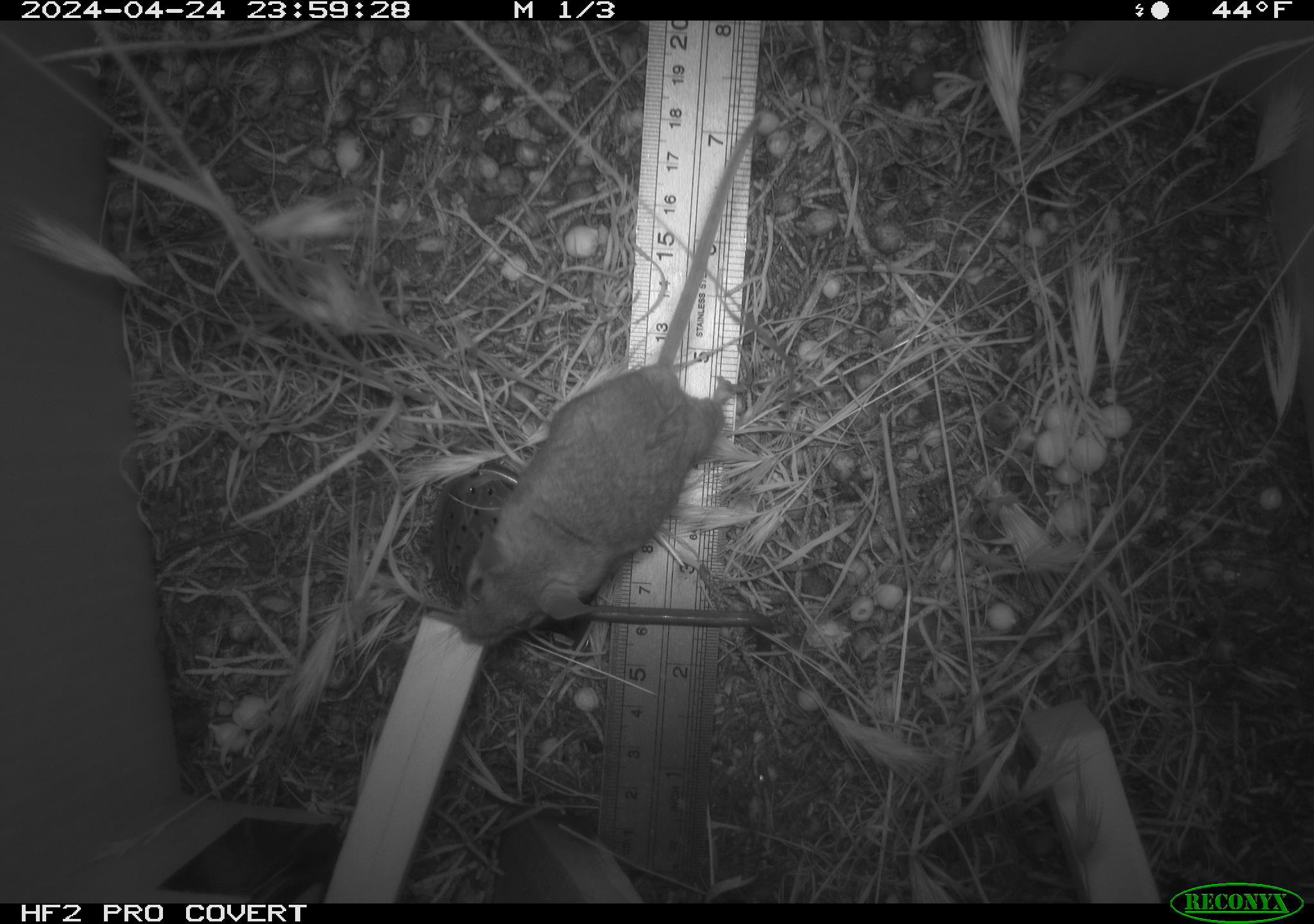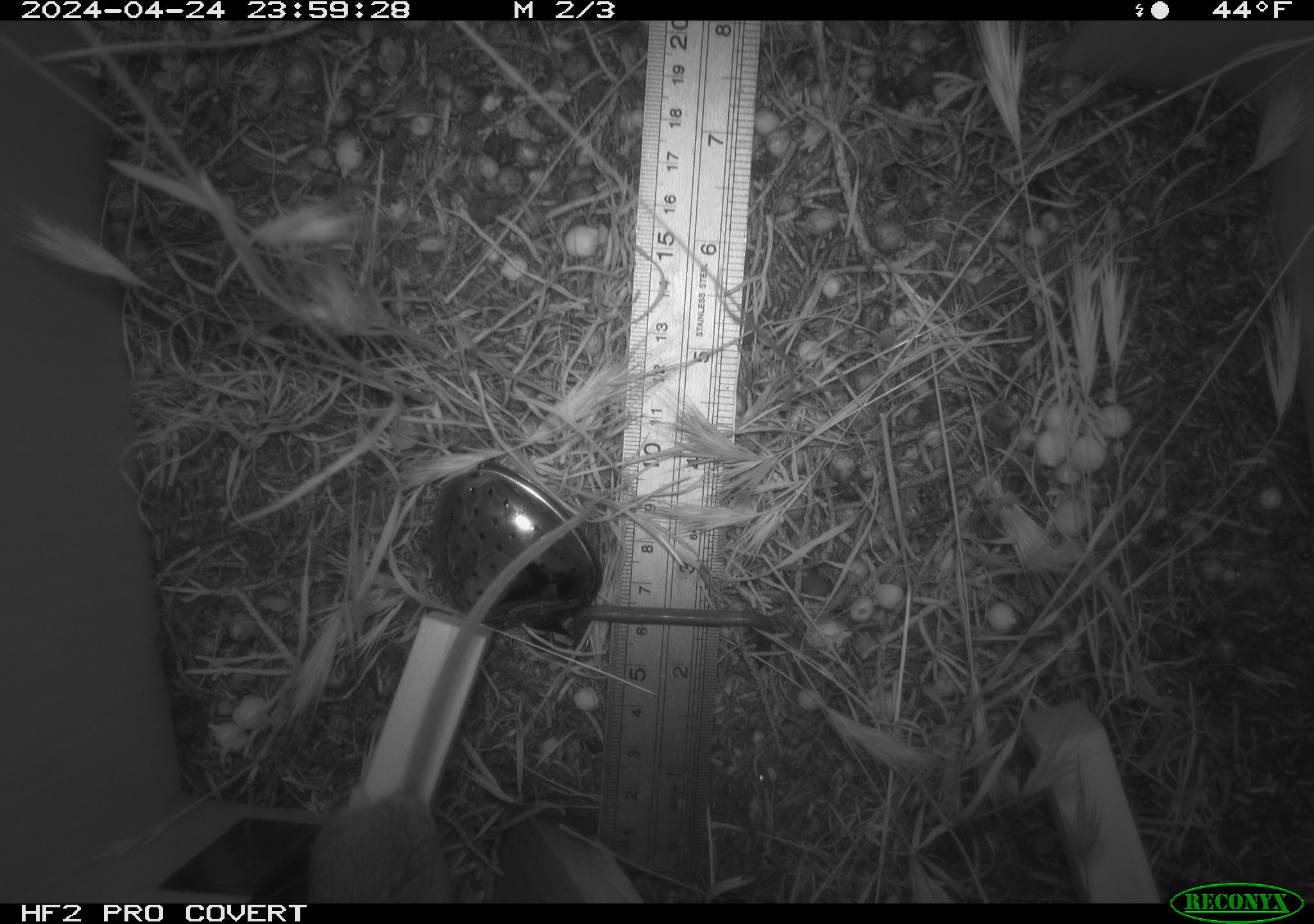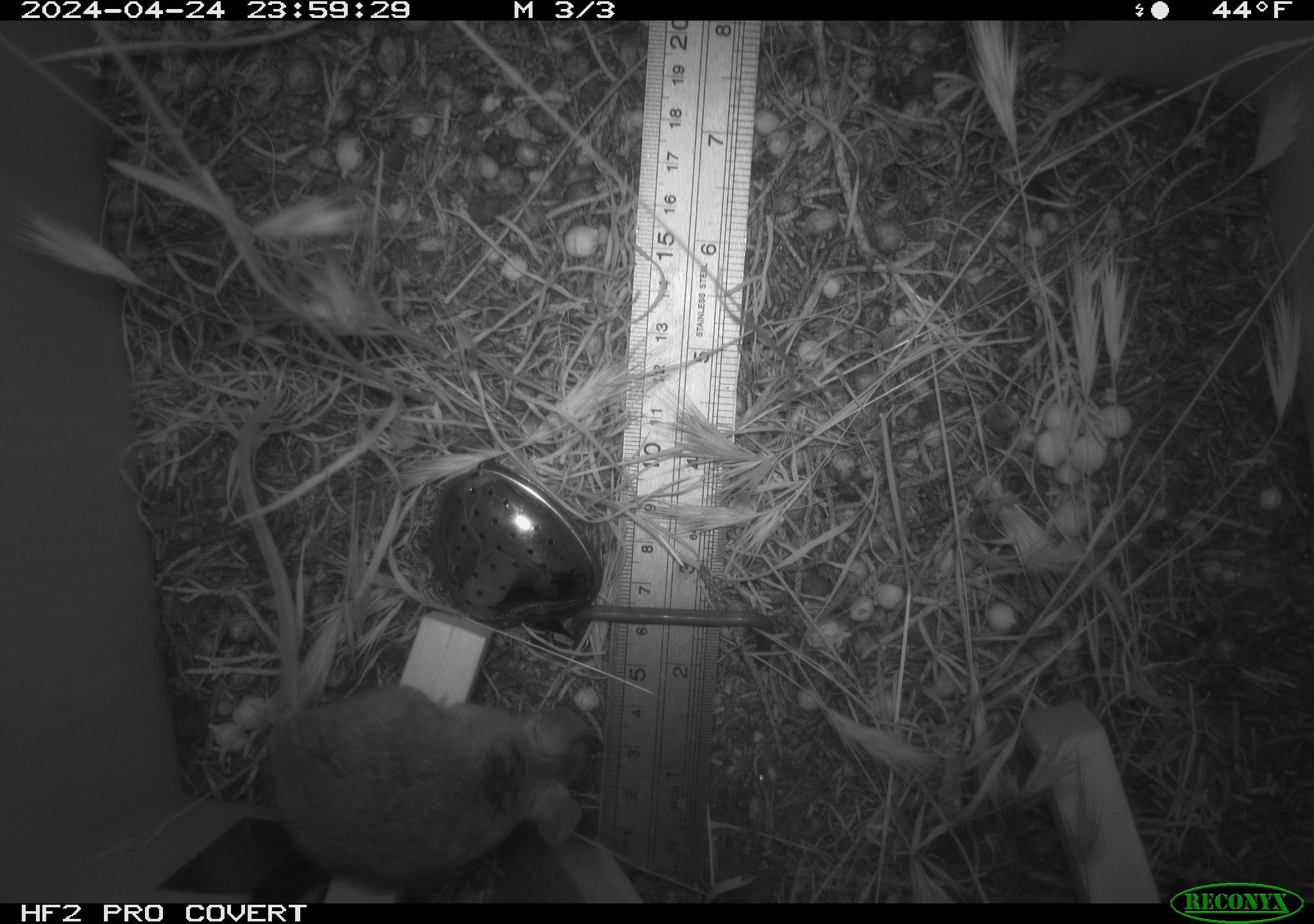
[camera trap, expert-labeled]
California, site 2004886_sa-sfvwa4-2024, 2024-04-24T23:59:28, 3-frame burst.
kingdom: Animalia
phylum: Chordata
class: Mammalia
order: Rodentia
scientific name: Rodentia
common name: mouse species